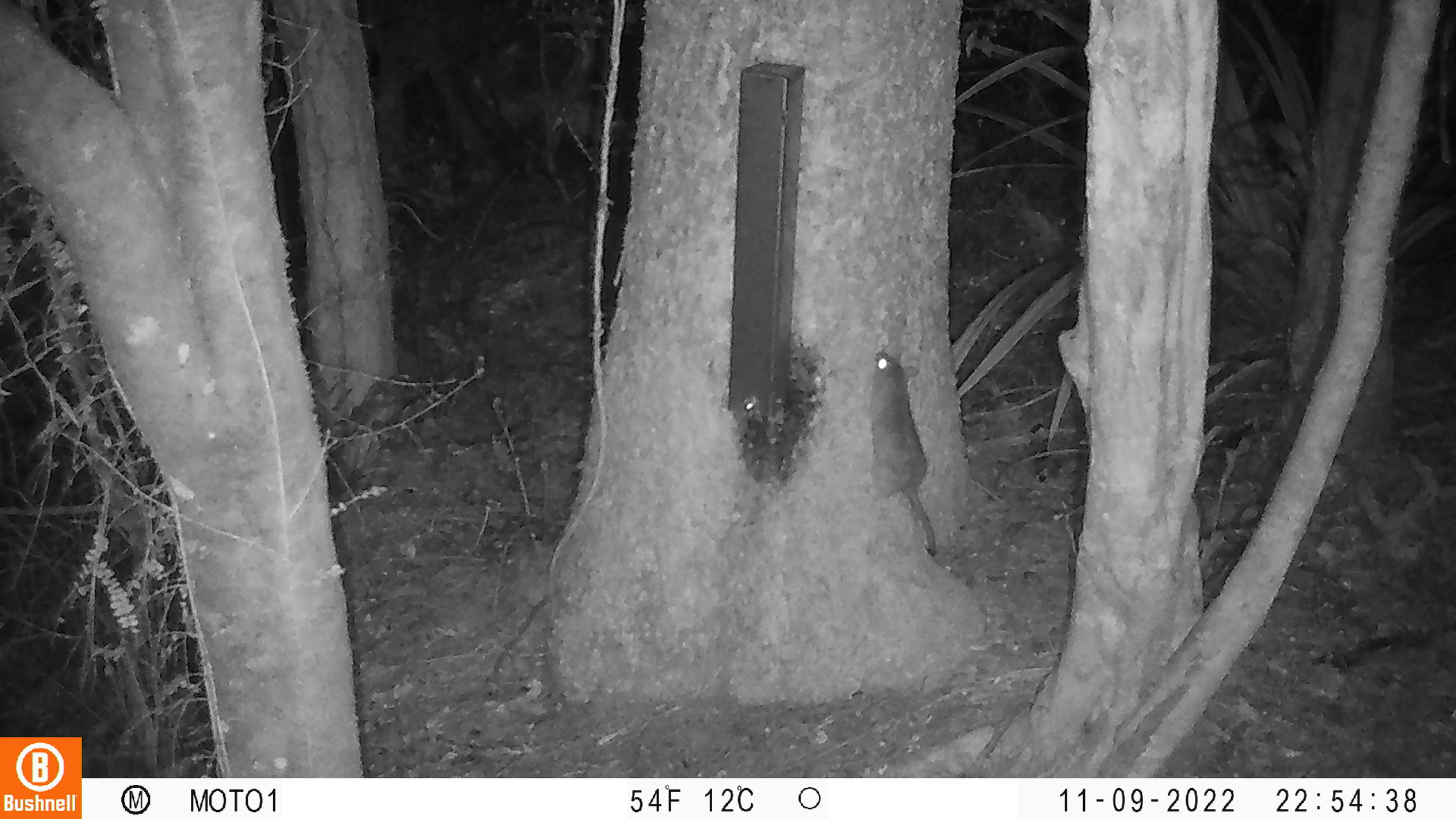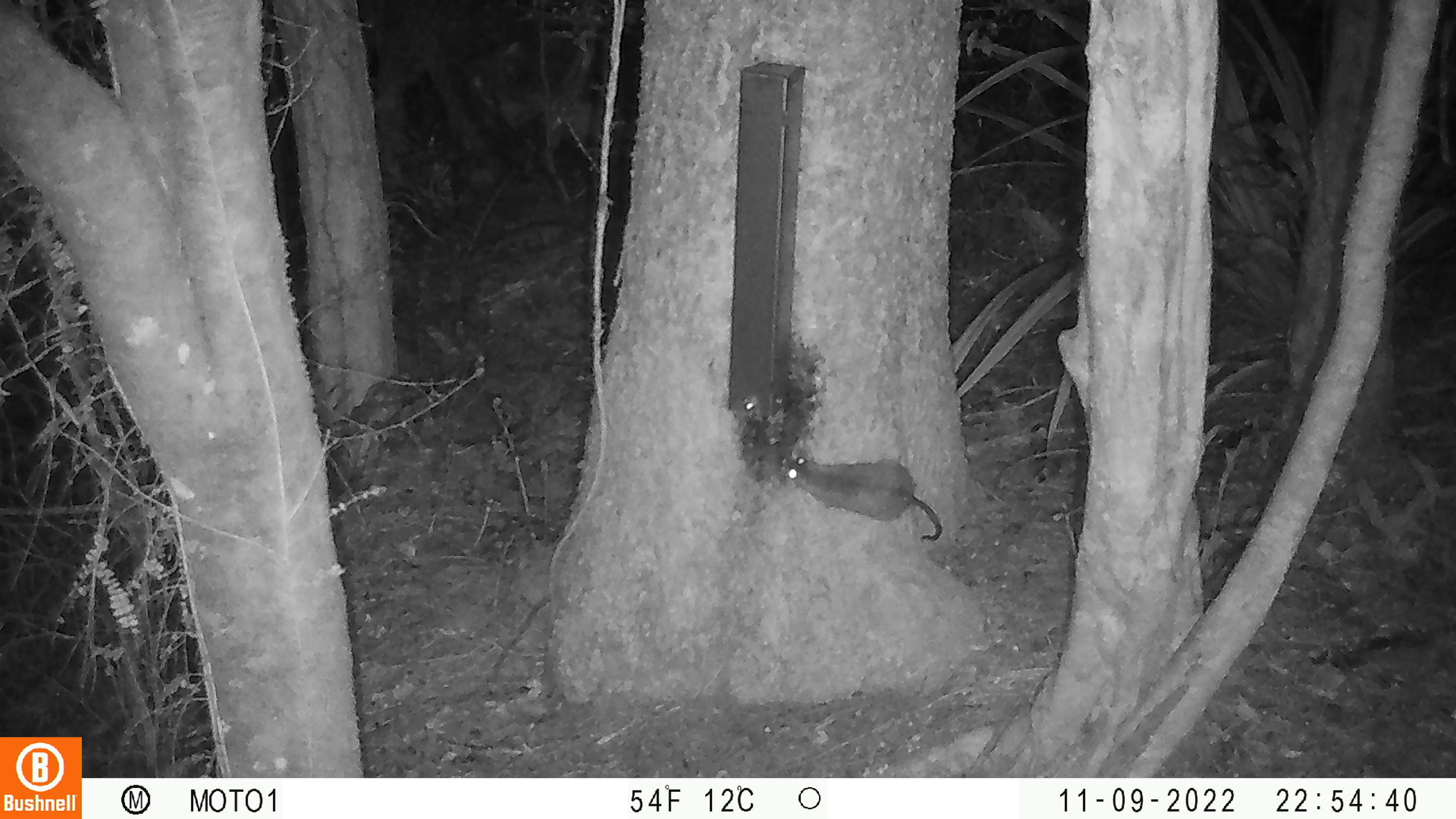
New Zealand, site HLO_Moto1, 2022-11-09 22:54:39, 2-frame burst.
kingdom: Animalia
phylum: Chordata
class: Mammalia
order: Rodentia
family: Muridae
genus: Rattus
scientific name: Rattus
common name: rat